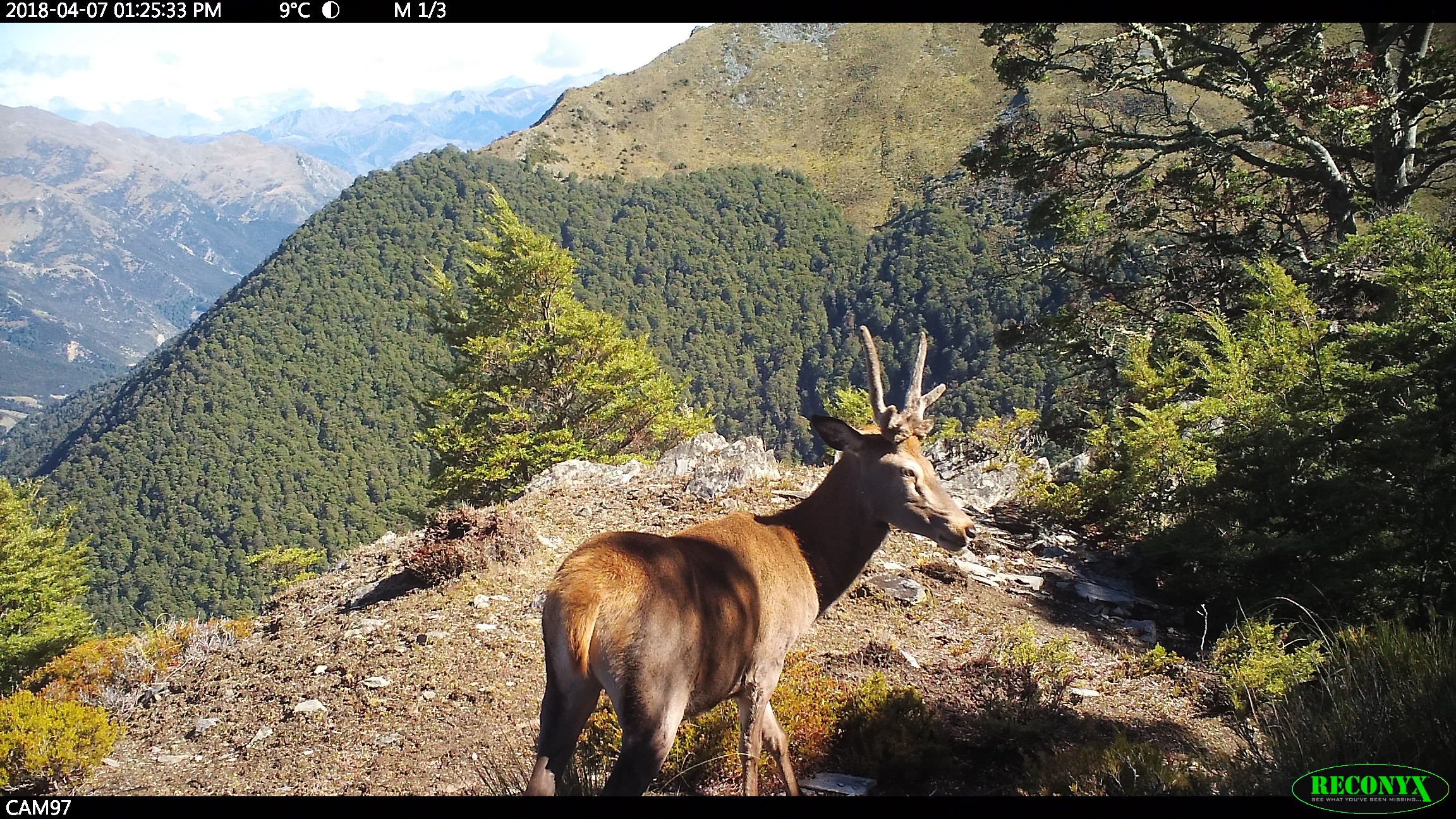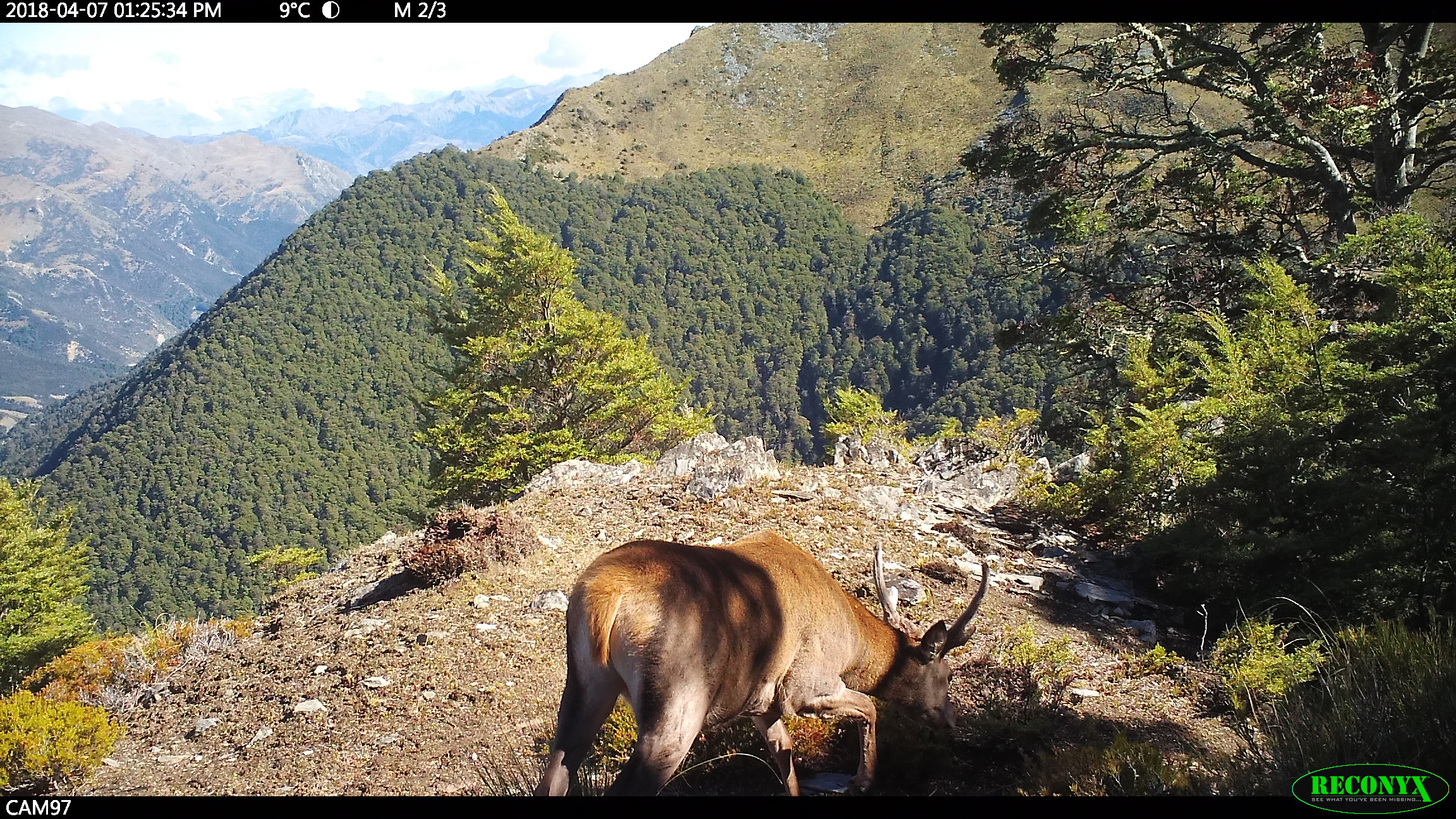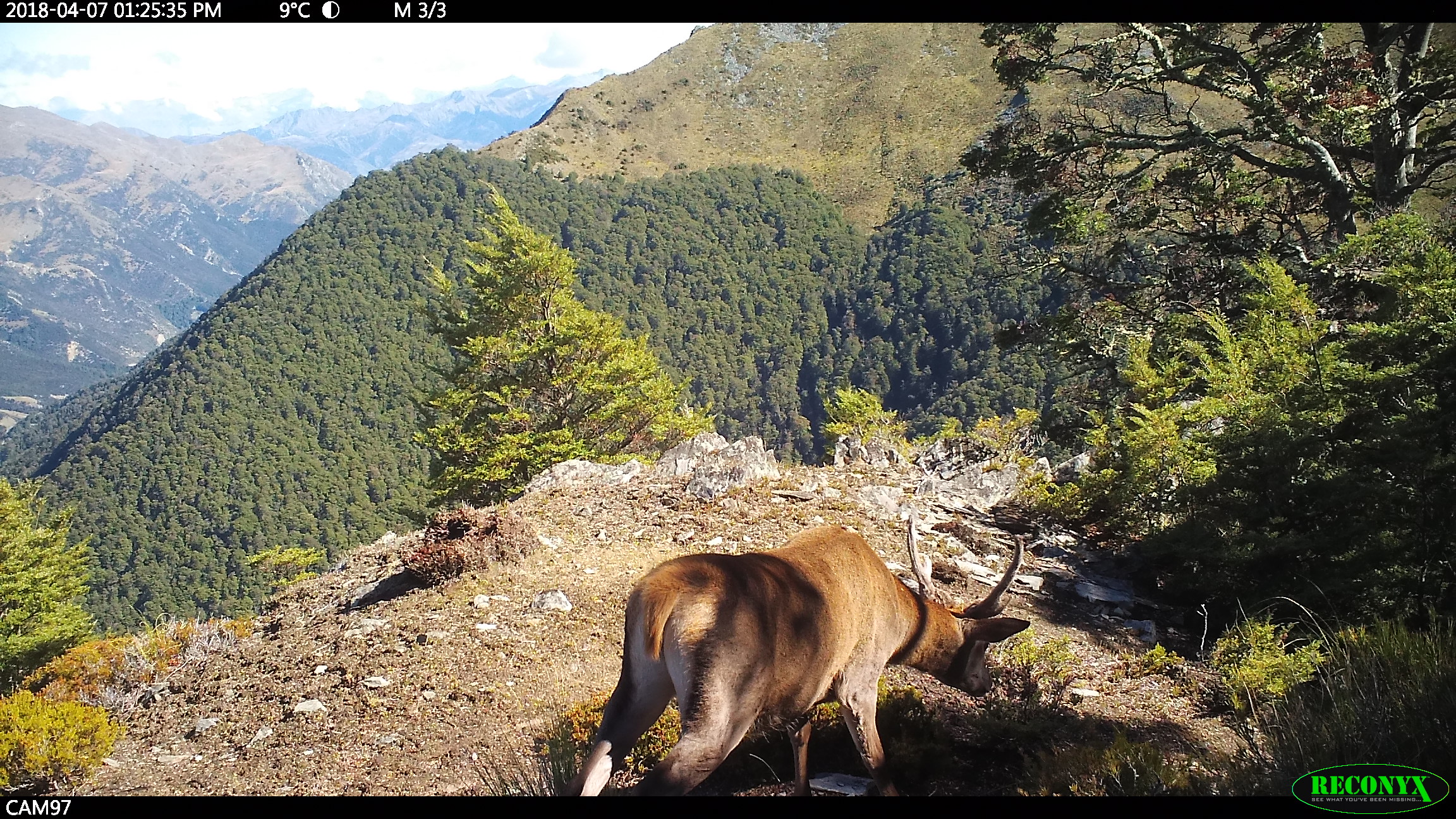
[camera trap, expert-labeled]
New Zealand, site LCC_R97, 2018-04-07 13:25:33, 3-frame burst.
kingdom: Animalia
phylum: Chordata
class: Mammalia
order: Artiodactyla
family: Cervidae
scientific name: Cervidae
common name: deer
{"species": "deer (Cervidae)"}